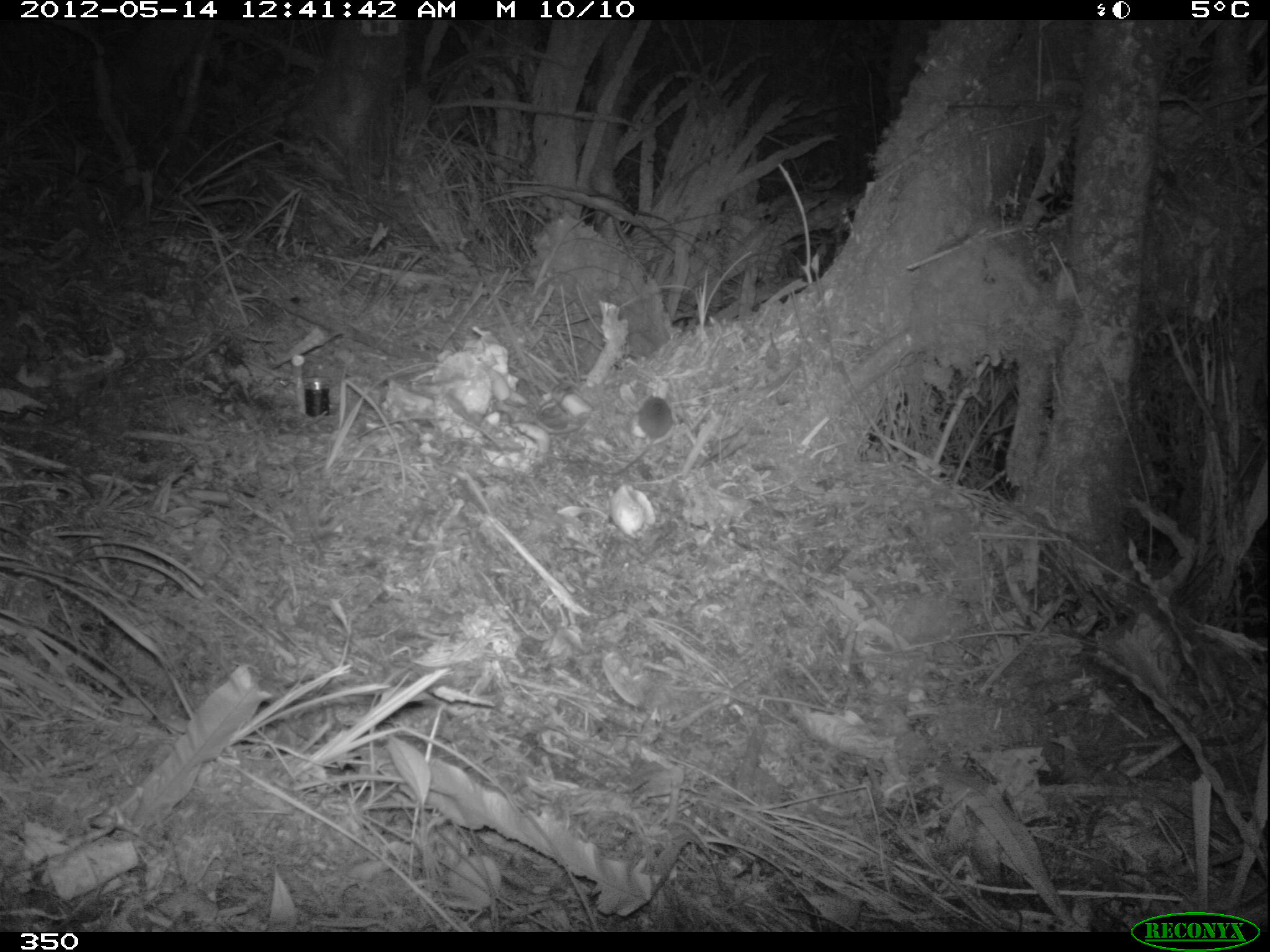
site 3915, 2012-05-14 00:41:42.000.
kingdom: Animalia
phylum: Chordata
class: Mammalia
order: Rodentia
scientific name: Rodentia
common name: rodents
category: unknown rodent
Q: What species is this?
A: Unknown rodent (rodents) (Rodentia).